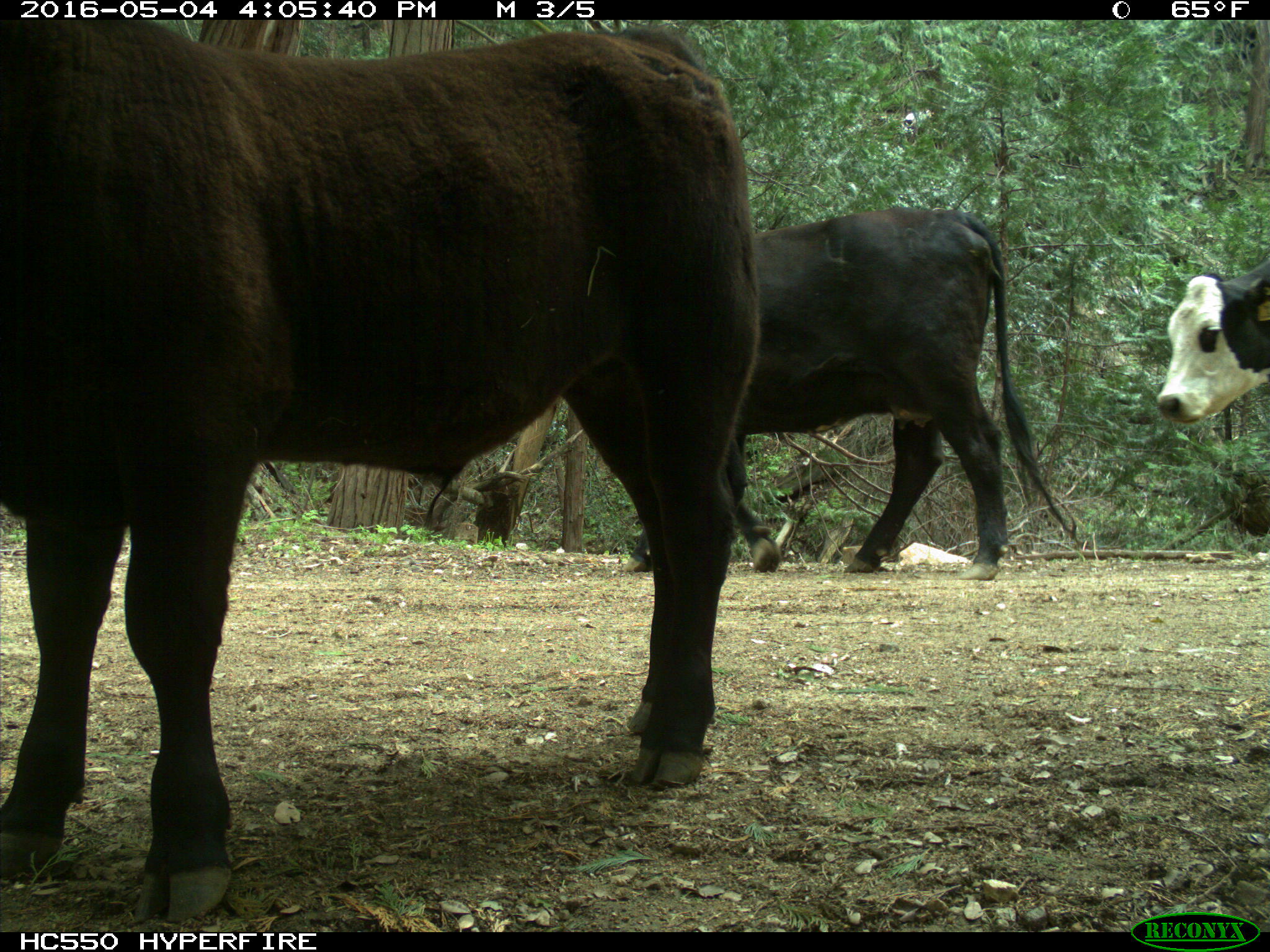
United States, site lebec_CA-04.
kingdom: Animalia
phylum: Chordata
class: Mammalia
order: Artiodactyla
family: Bovidae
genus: Bos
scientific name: Bos taurus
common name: domestic cow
Bos taurus (domestic cow).